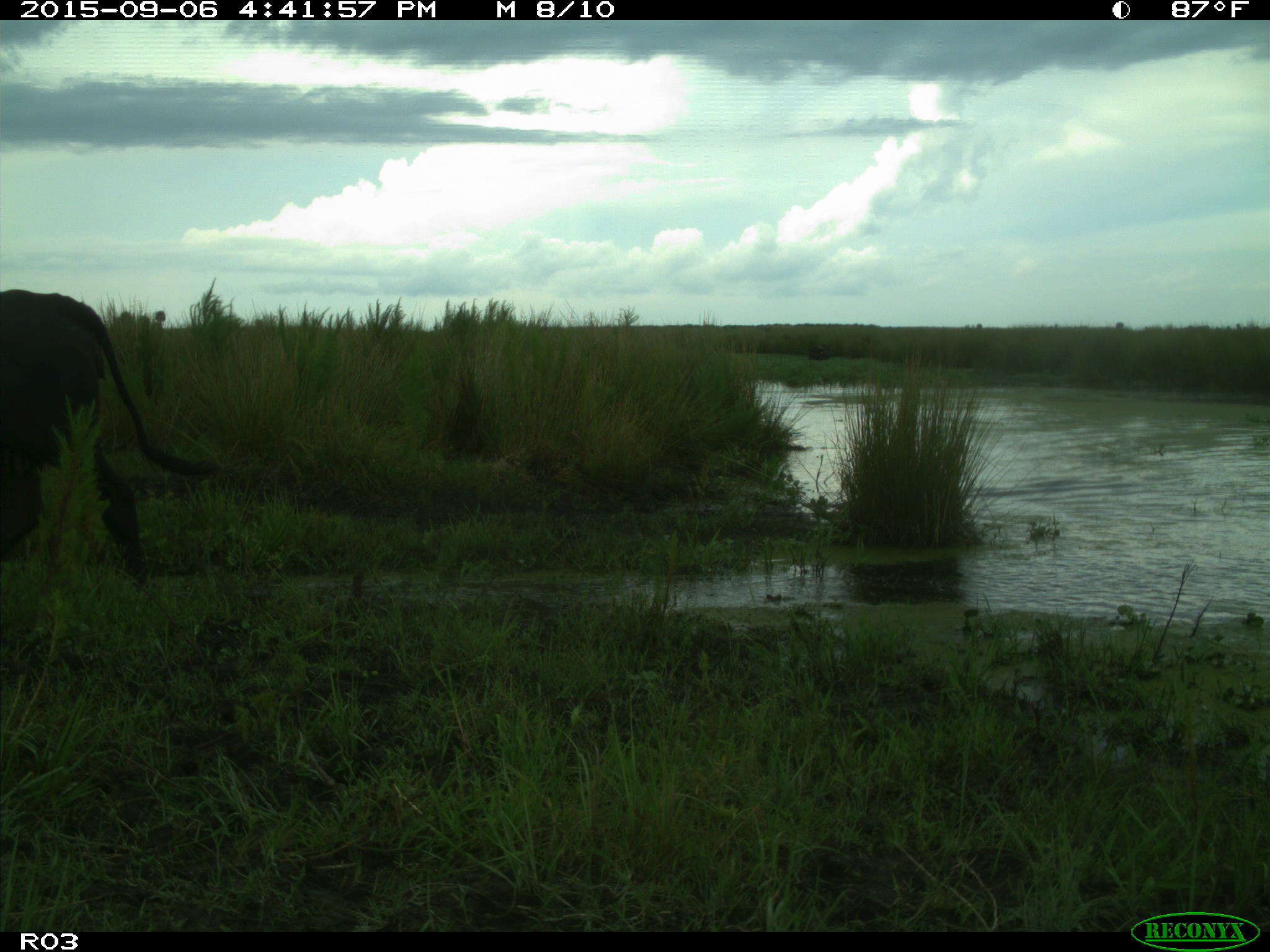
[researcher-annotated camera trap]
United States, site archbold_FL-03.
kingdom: Animalia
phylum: Chordata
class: Mammalia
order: Artiodactyla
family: Bovidae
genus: Bos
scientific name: Bos taurus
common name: domestic cow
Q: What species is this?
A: Bos taurus (domestic cow).